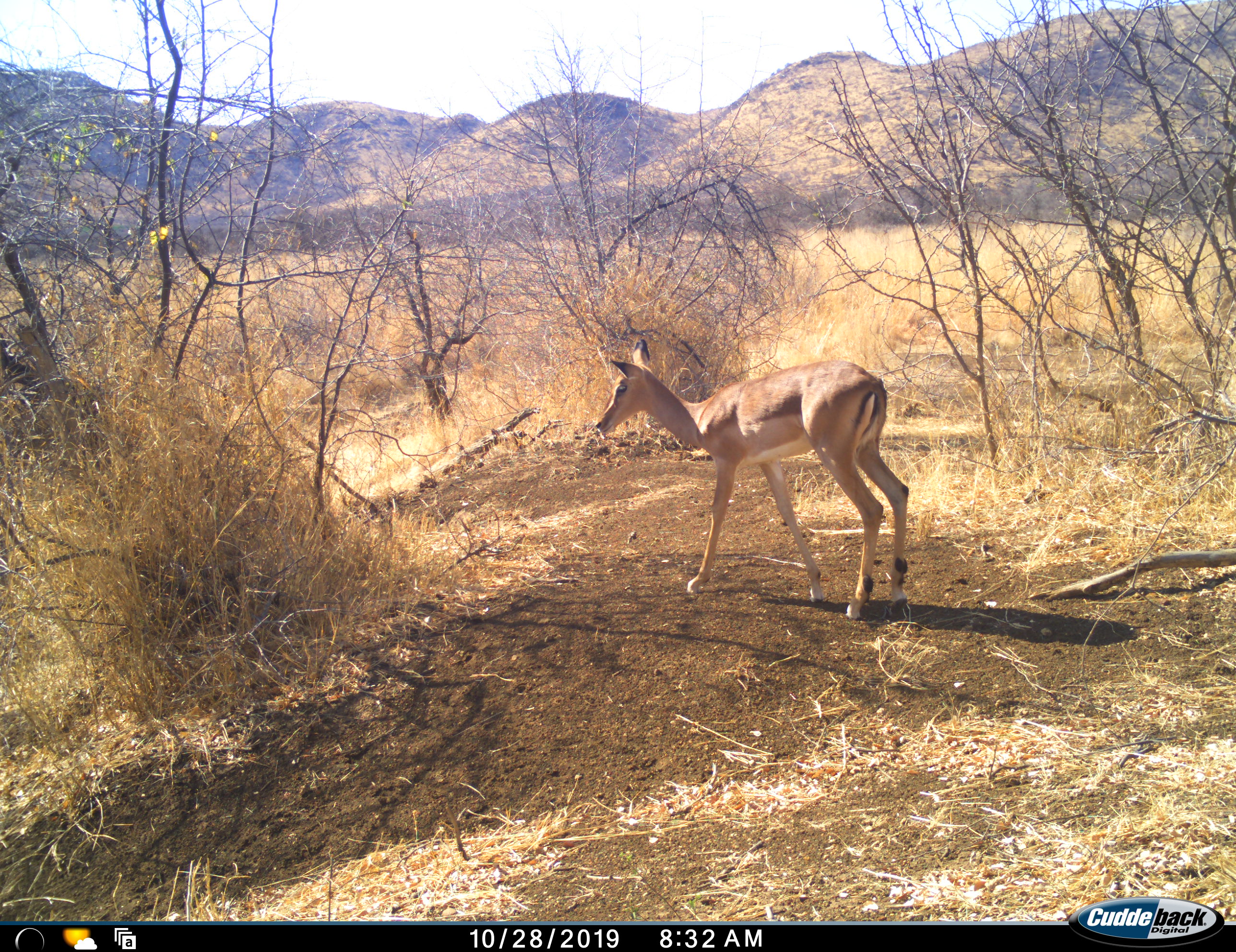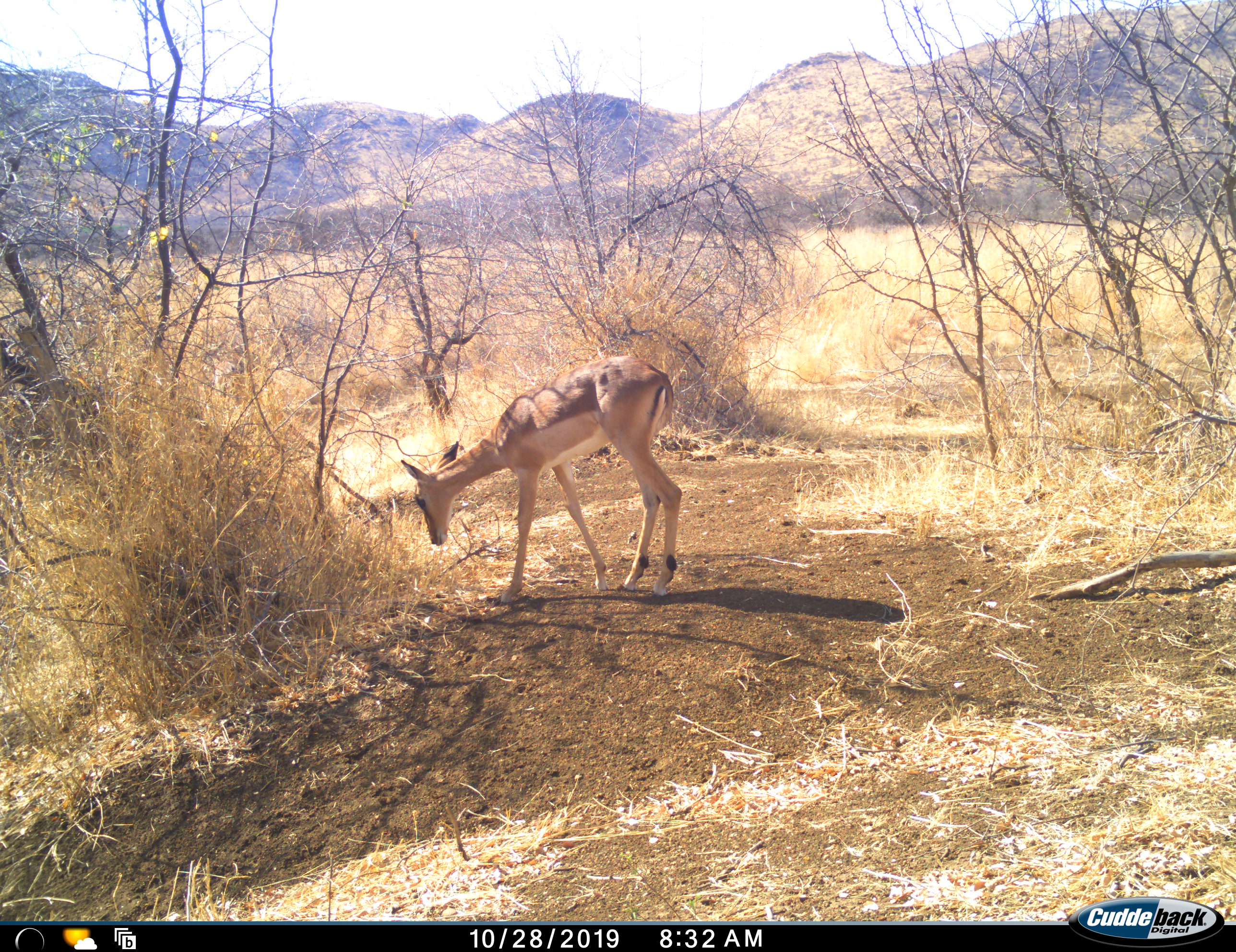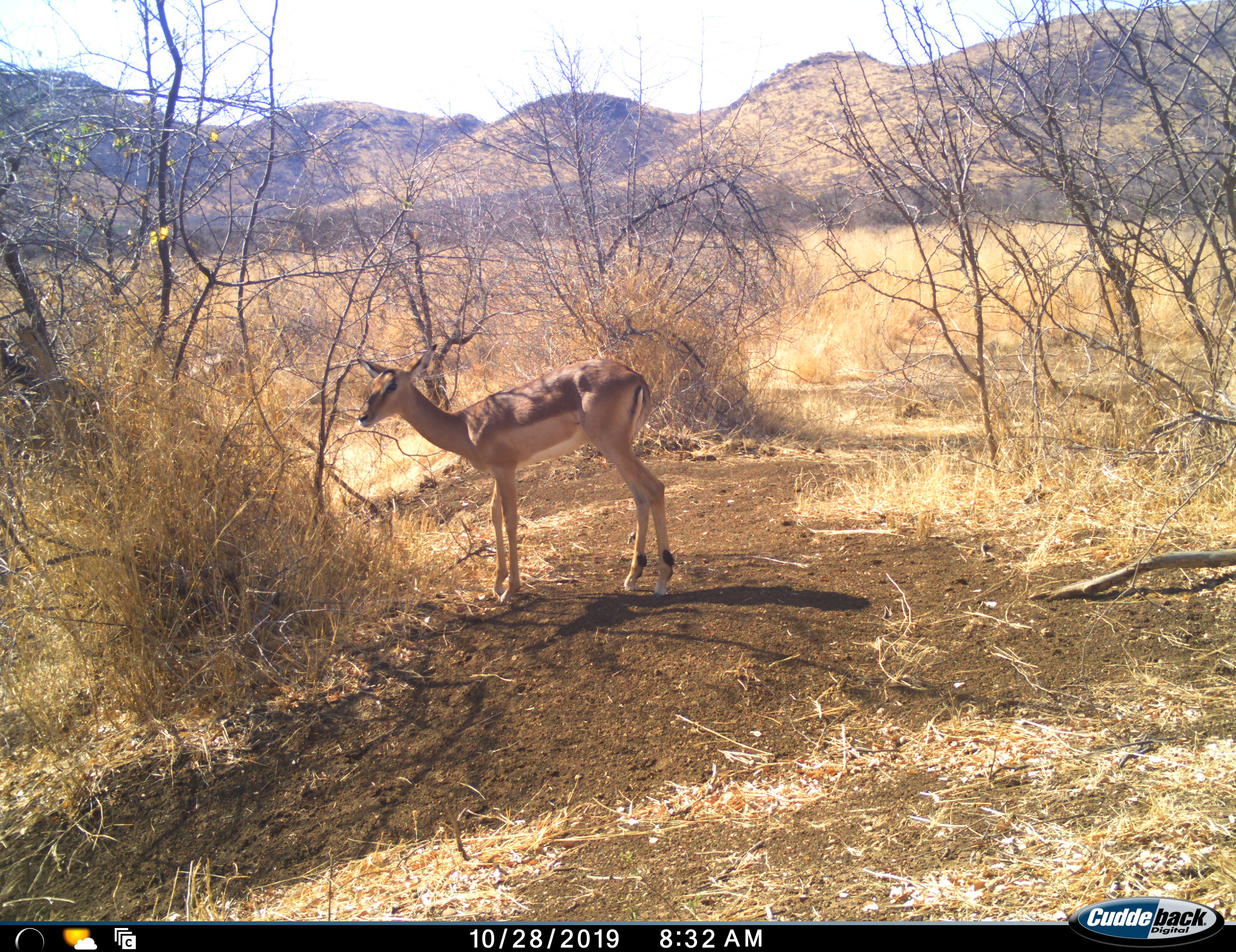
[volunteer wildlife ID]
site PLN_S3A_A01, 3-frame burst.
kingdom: Animalia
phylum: Chordata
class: Mammalia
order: Artiodactyla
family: Bovidae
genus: Aepyceros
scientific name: Aepyceros melampus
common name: impala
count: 1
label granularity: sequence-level